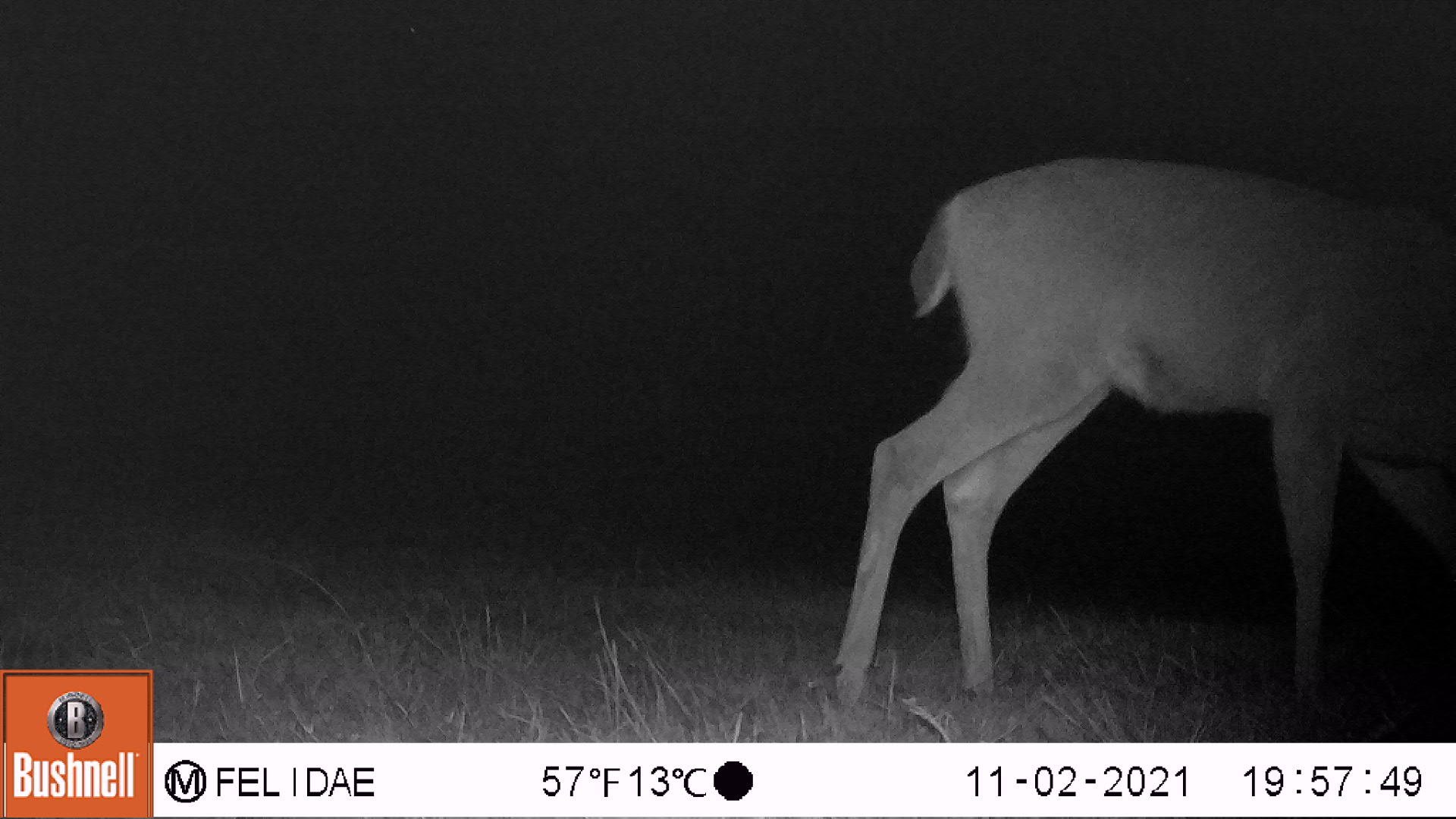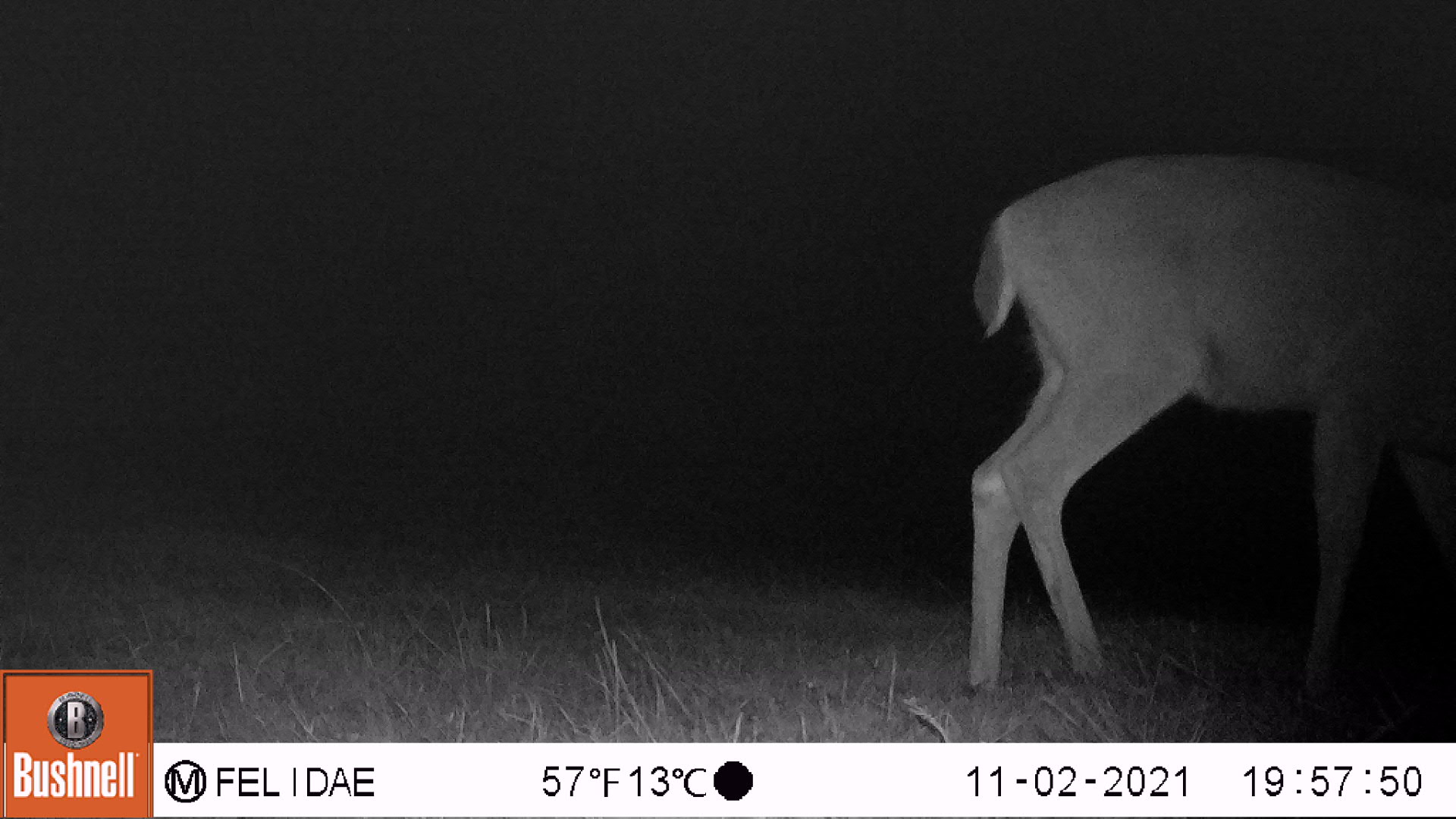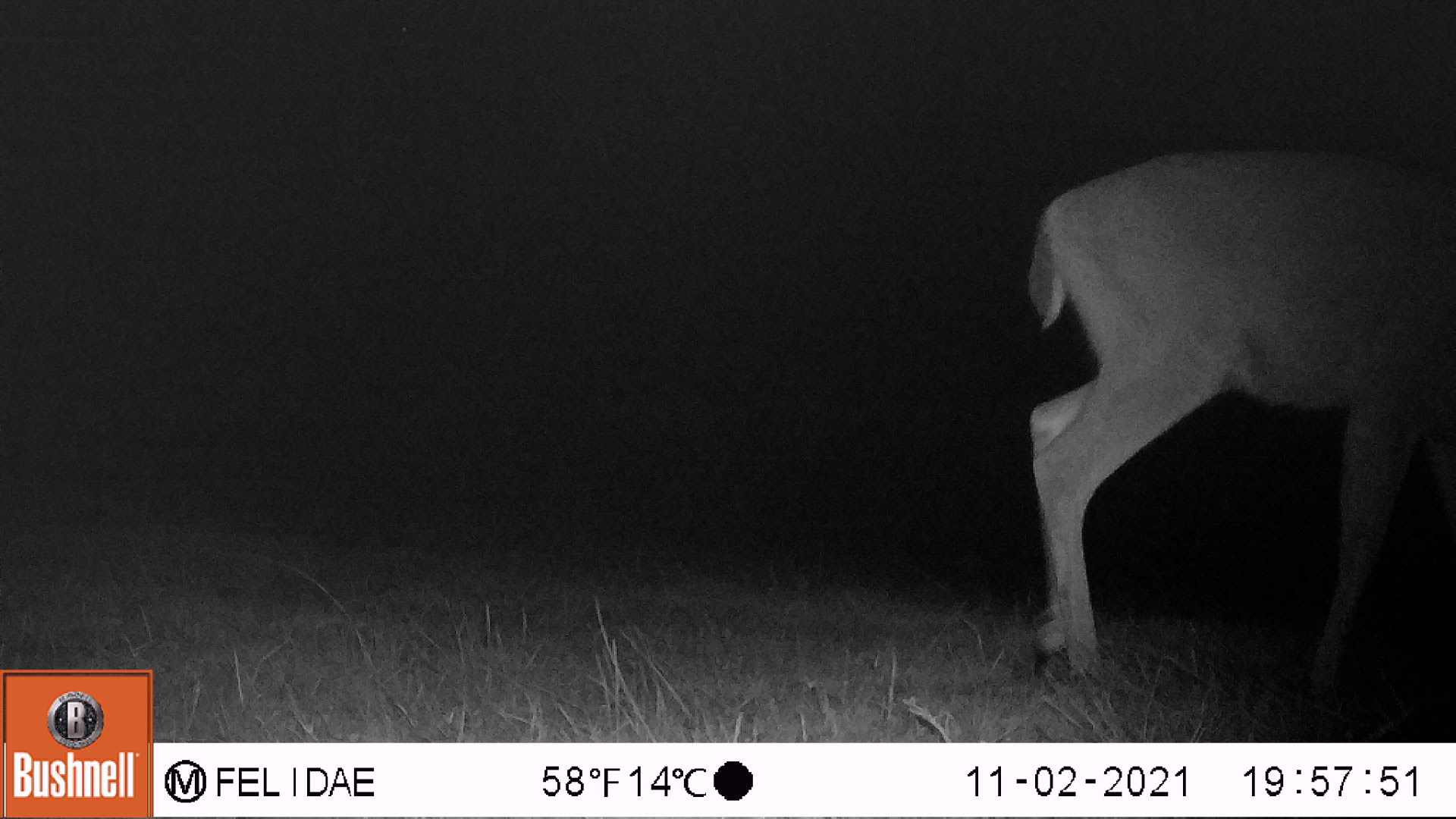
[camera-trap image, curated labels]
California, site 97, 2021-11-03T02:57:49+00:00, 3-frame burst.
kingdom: Animalia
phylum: Chordata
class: Mammalia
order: Artiodactyla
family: Cervidae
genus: Odocoileus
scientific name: Odocoileus hemionus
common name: mule deer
Mule deer (Odocoileus hemionus).